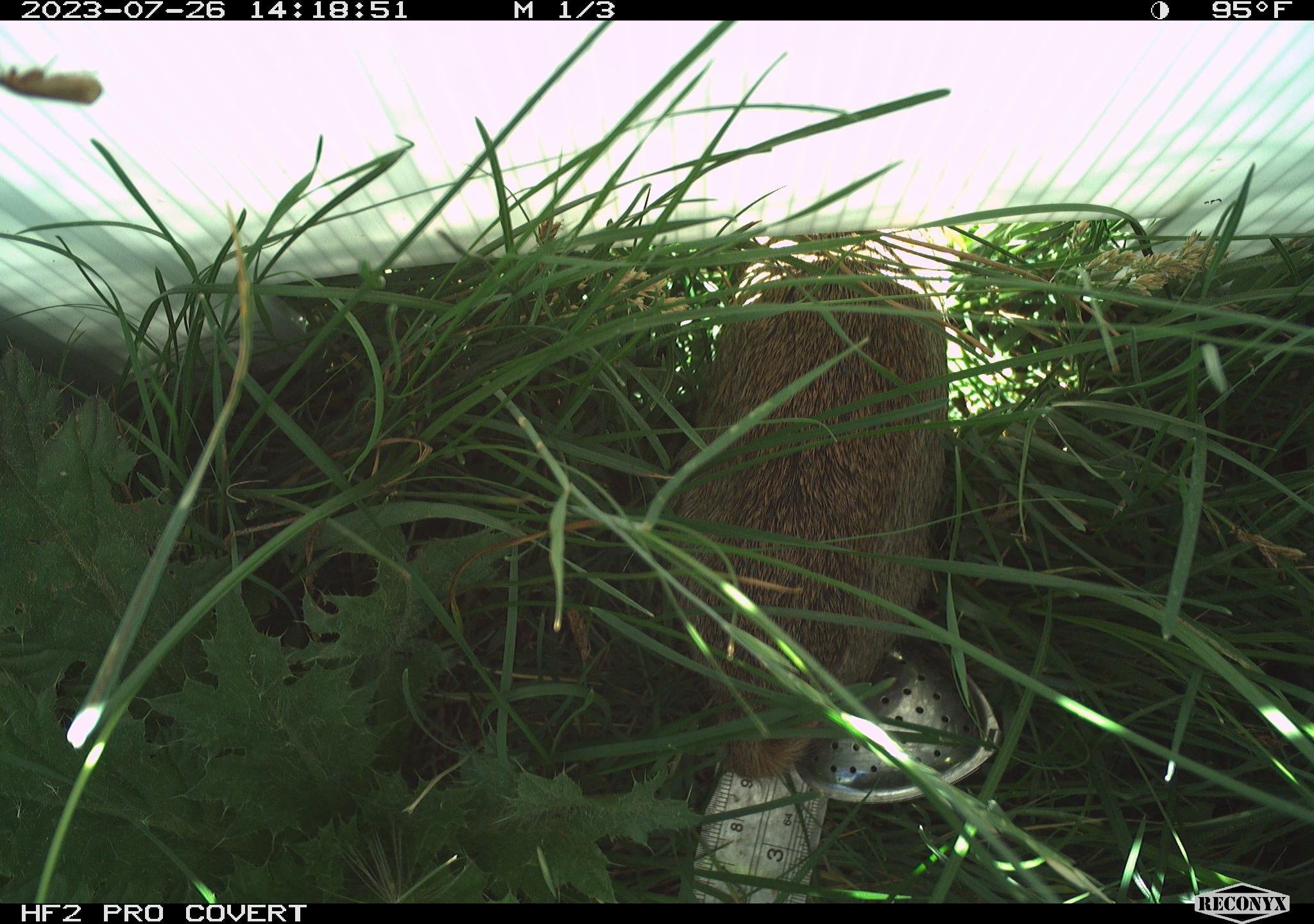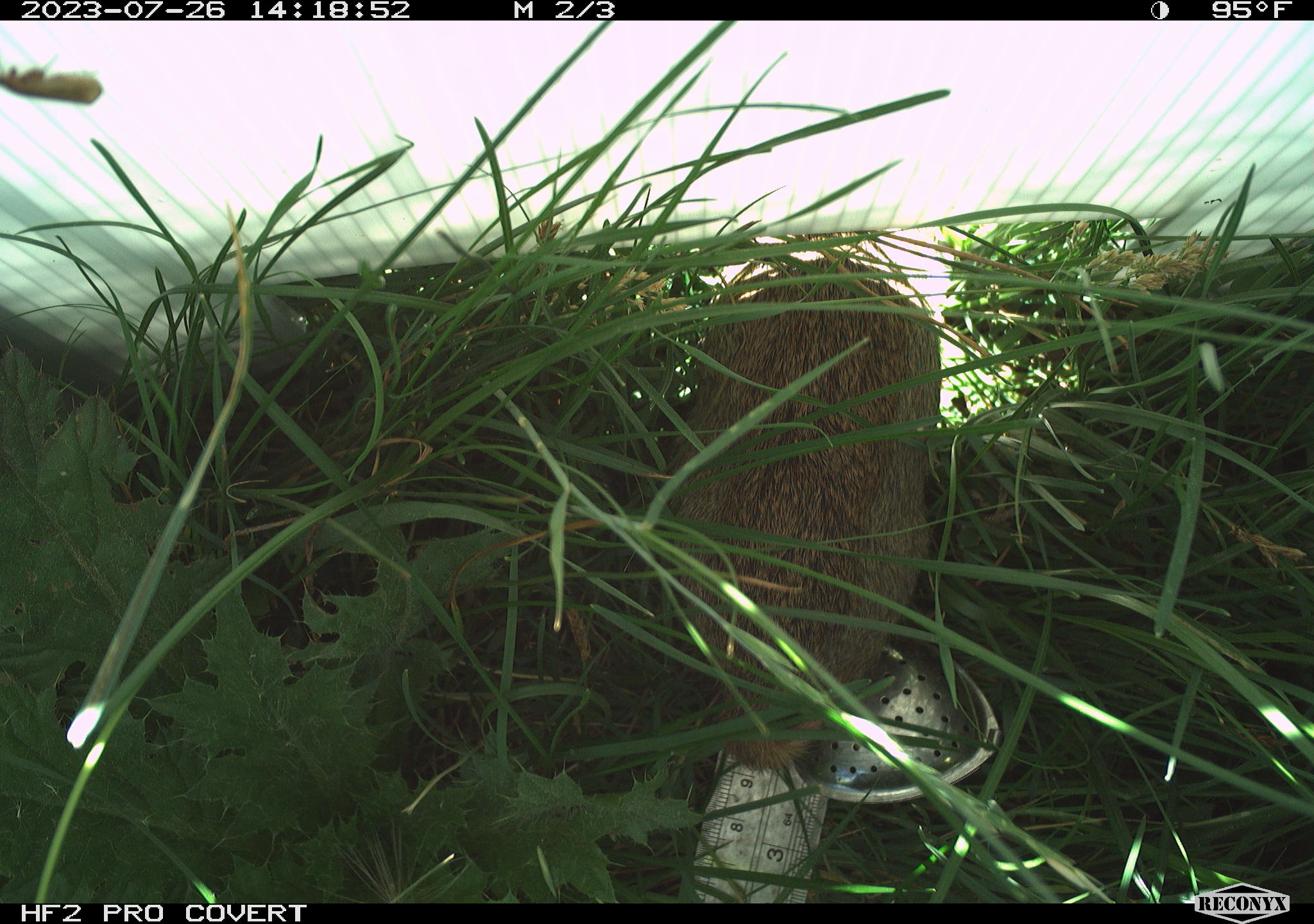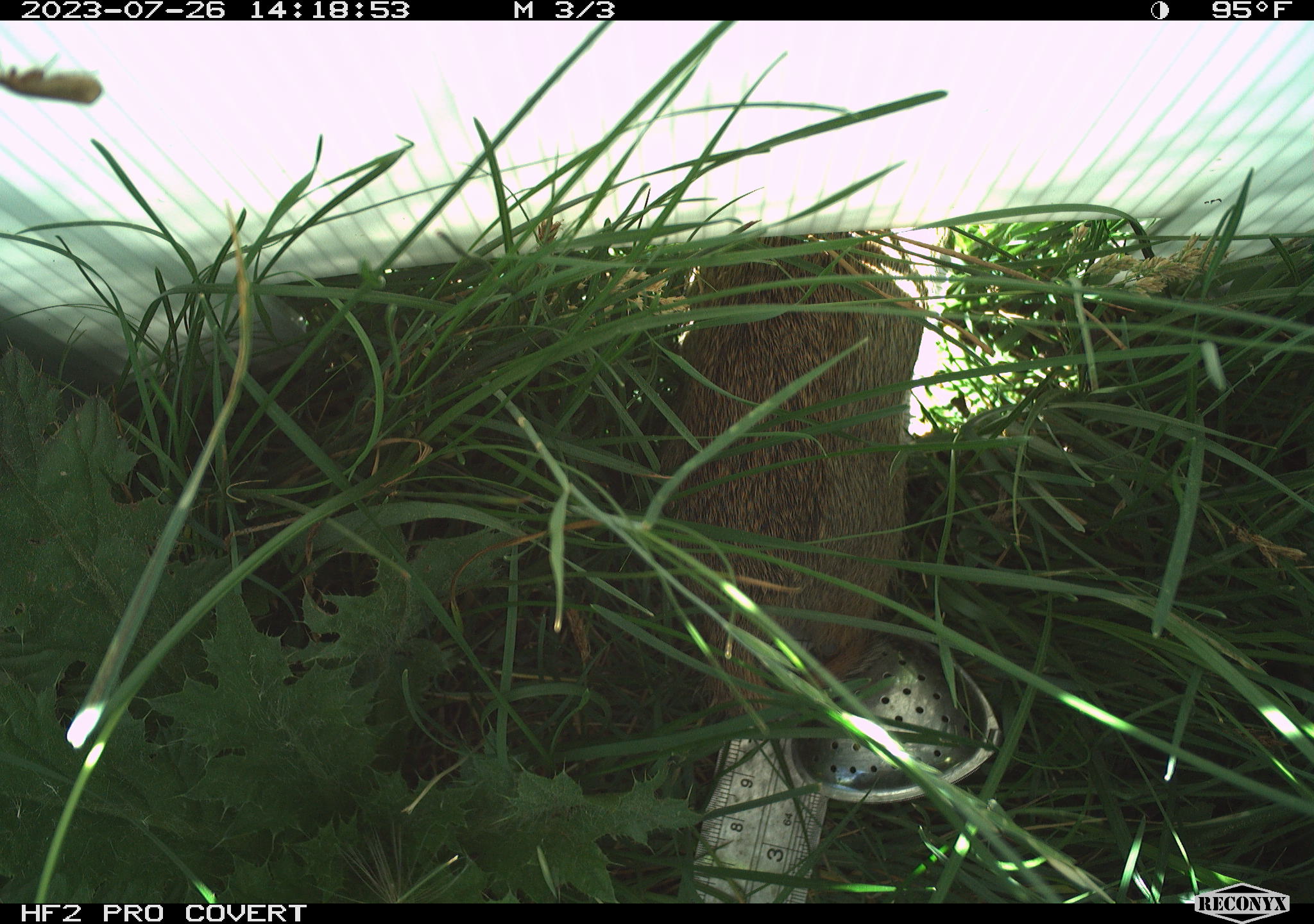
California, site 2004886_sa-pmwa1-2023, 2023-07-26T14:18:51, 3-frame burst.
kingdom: Animalia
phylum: Chordata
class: Mammalia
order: Rodentia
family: Sciuridae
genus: Urocitellus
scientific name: Urocitellus beldingi beldingi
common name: belding's ground squirrel